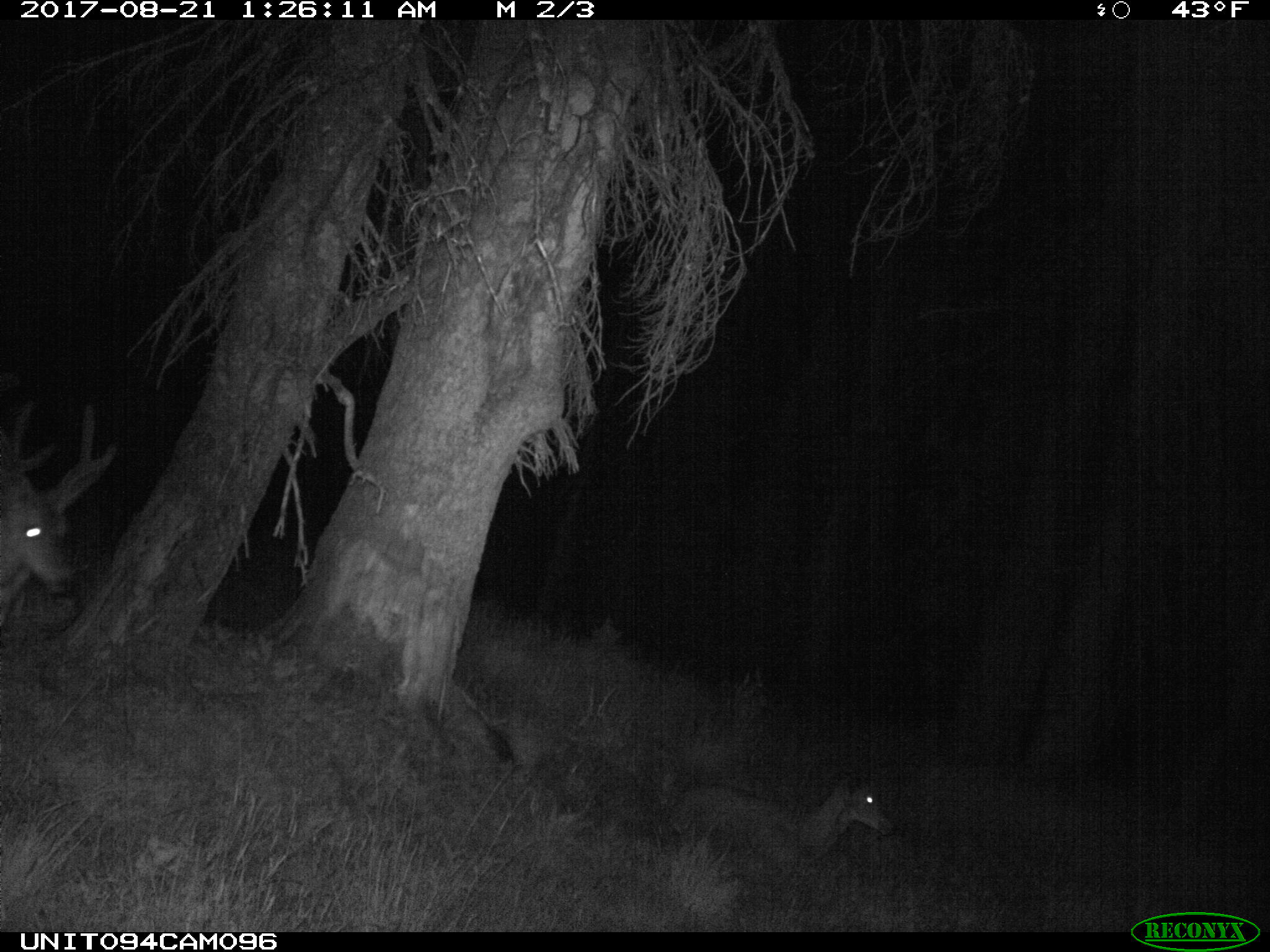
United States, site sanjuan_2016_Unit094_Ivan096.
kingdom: Animalia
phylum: Chordata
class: Mammalia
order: Artiodactyla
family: Cervidae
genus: Odocoileus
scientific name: Odocoileus hemionus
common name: mule deer